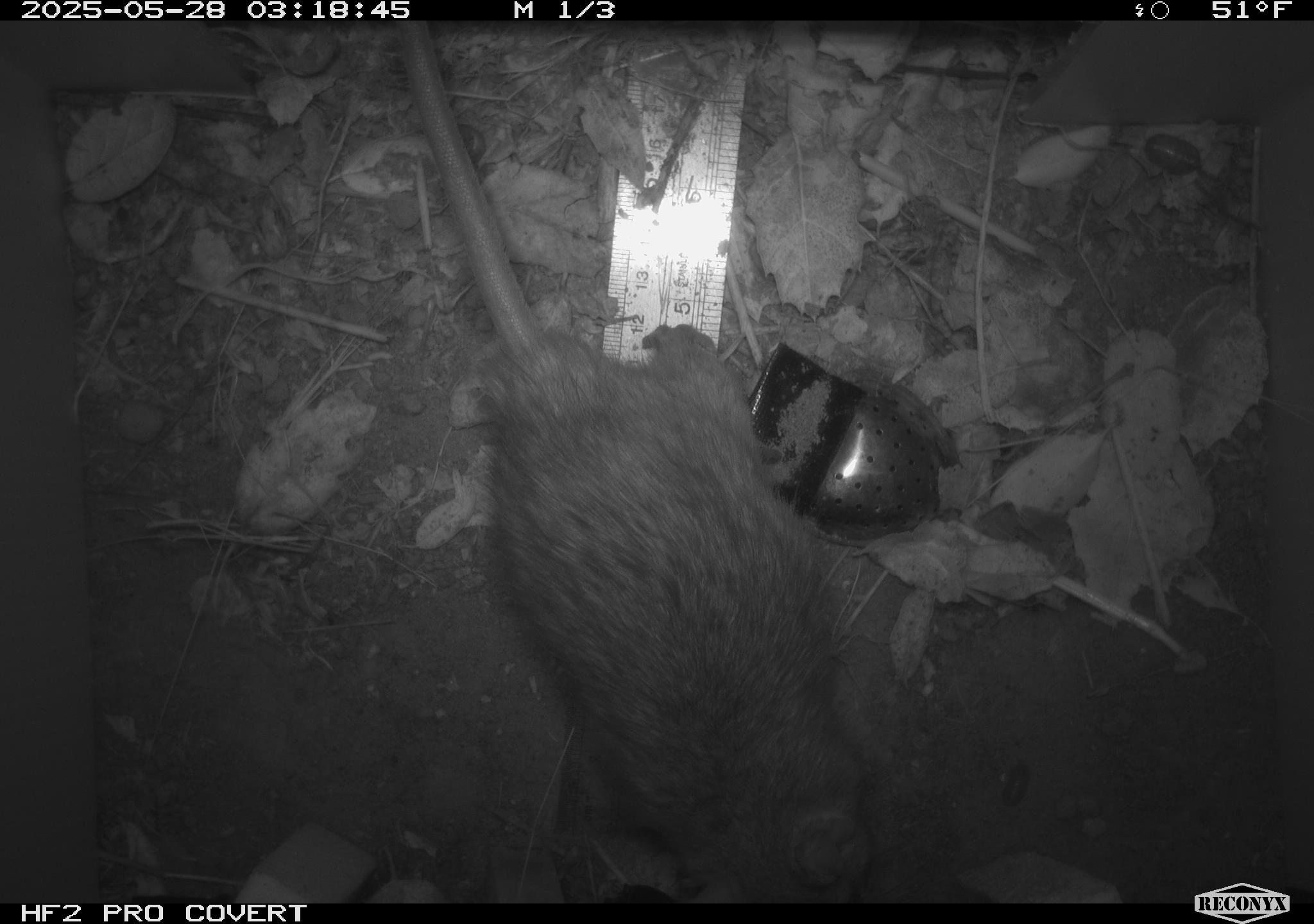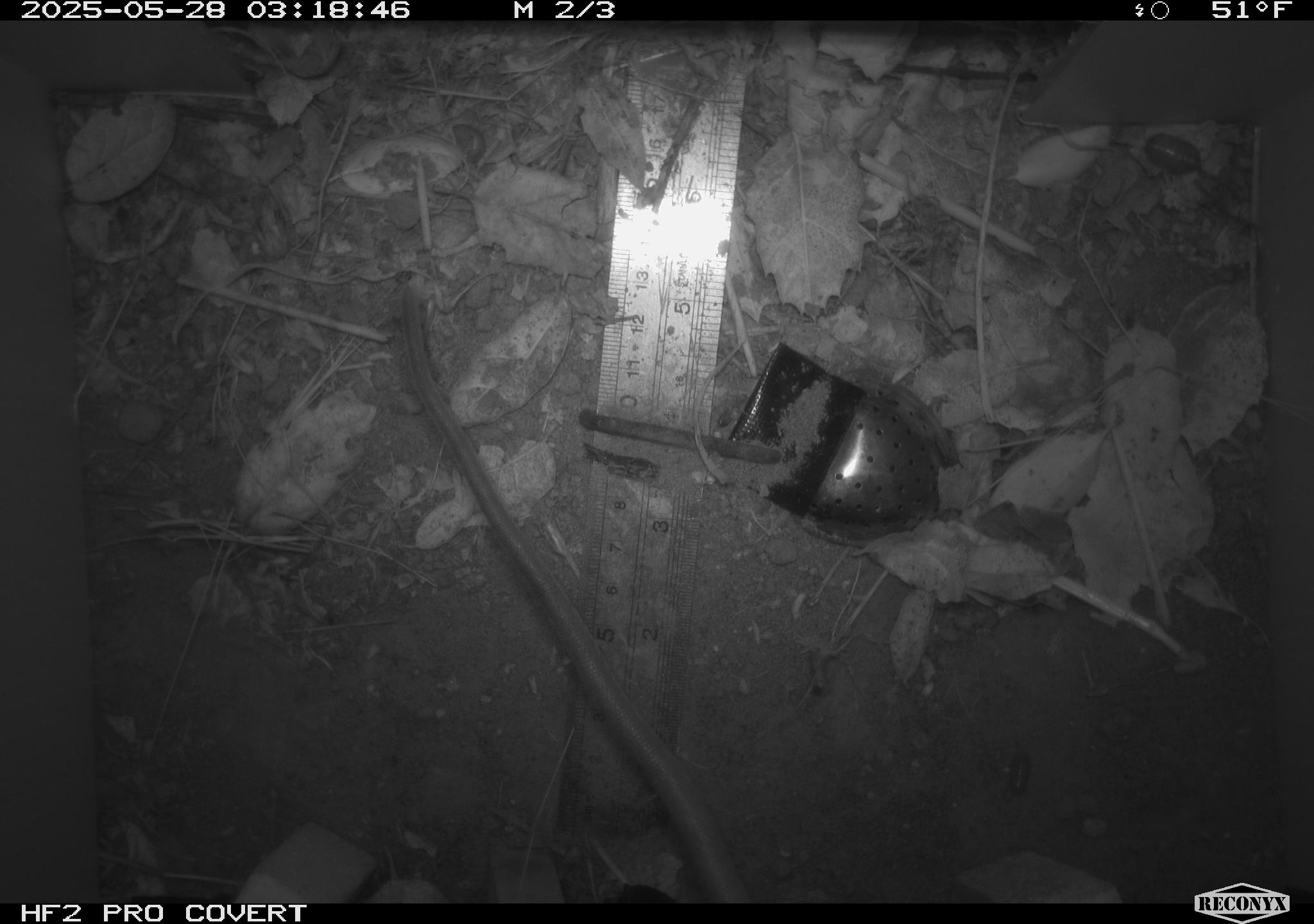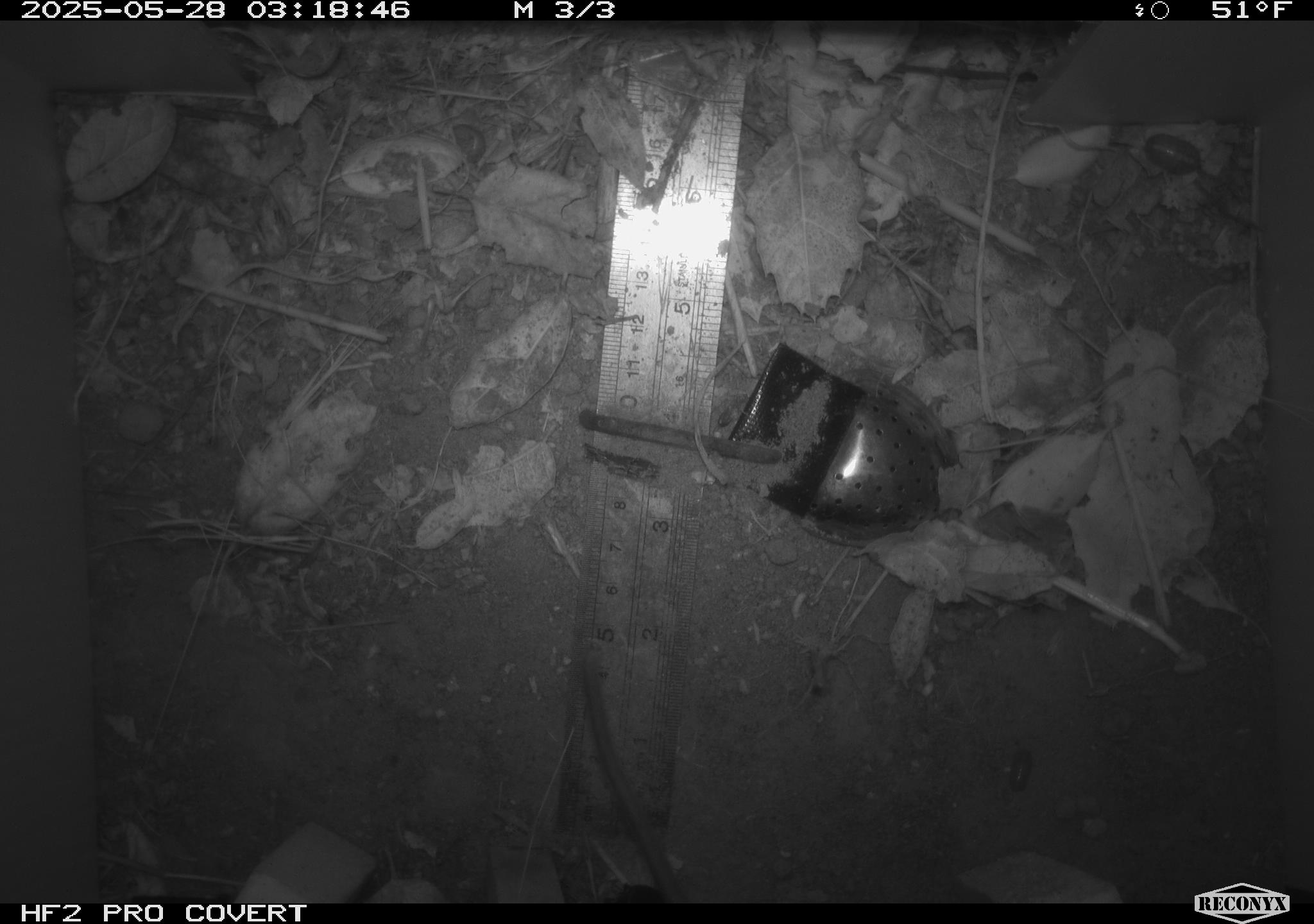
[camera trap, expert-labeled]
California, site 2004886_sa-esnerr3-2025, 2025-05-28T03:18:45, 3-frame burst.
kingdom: Animalia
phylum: Chordata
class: Mammalia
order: Rodentia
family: Muridae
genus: Rattus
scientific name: Rattus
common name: rat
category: rattus species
Rattus species (rat) (Rattus).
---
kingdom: Animalia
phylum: Chordata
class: Mammalia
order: Rodentia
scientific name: Rodentia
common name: rodent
Rodent (Rodentia).